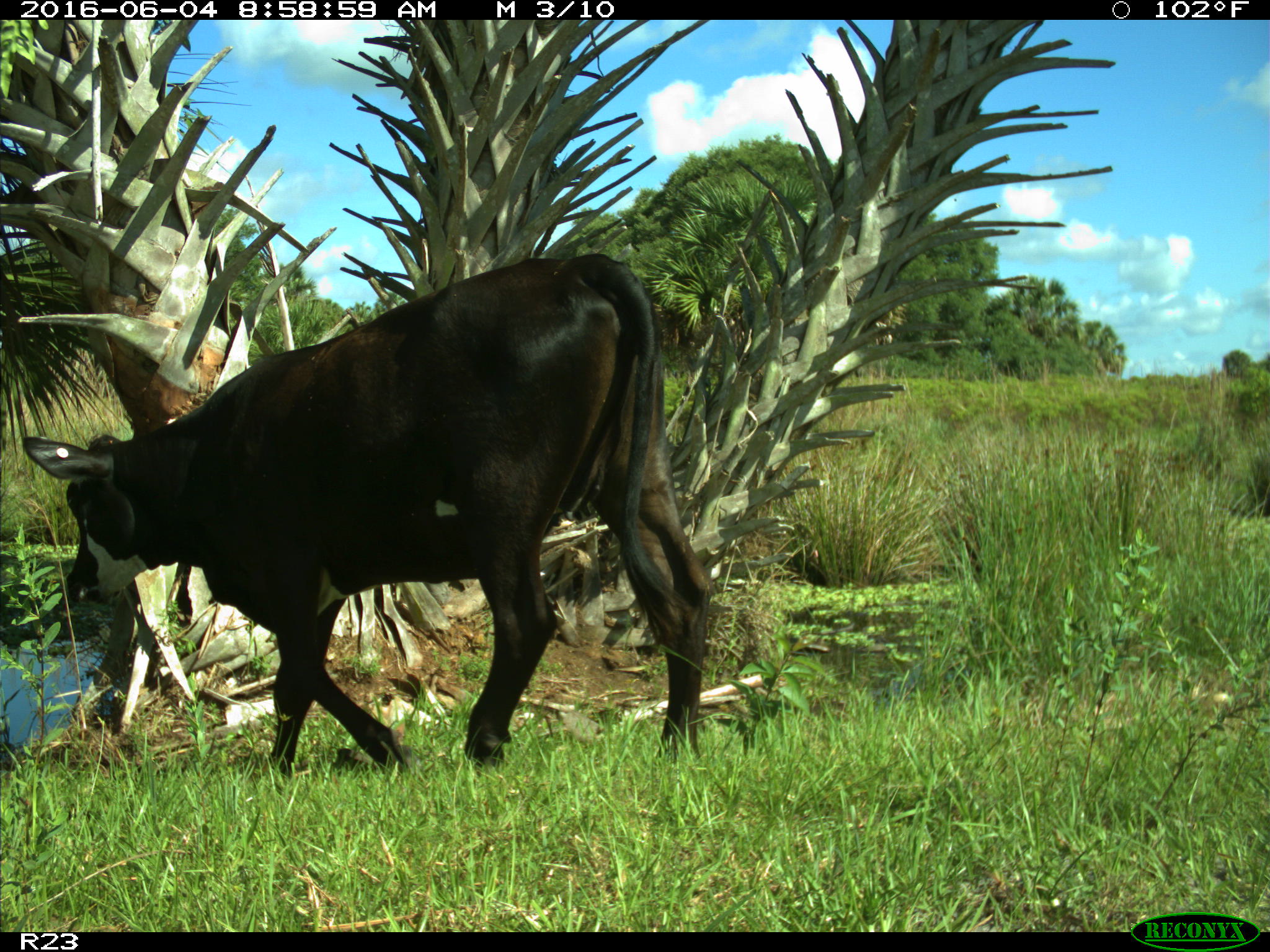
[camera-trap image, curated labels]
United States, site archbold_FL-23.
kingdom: Animalia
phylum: Chordata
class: Mammalia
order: Artiodactyla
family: Bovidae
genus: Bos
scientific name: Bos taurus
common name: domestic cow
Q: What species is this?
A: Bos taurus (domestic cow).